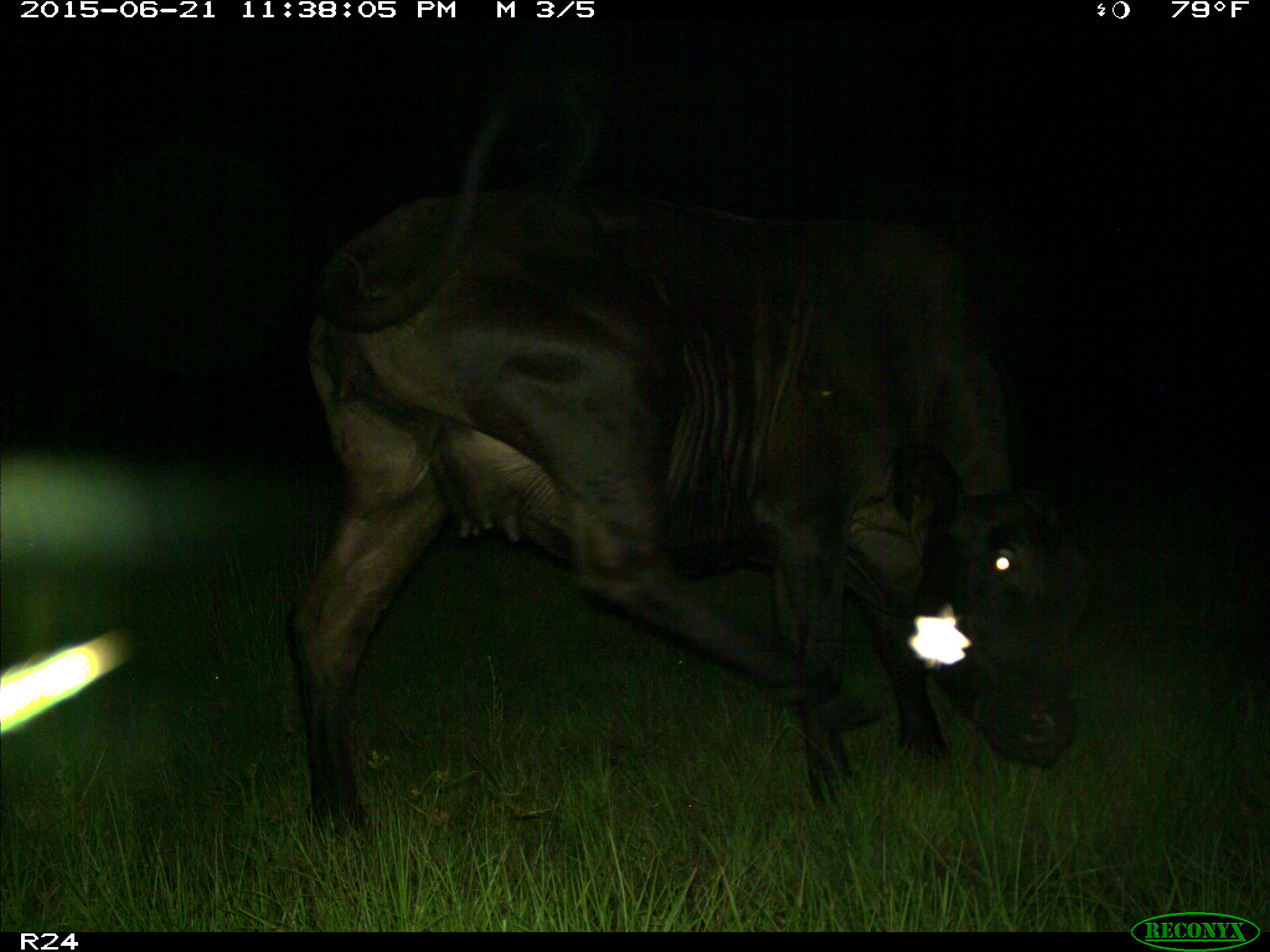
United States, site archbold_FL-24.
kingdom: Animalia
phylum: Chordata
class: Mammalia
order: Artiodactyla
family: Bovidae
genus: Bos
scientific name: Bos taurus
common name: domestic cow